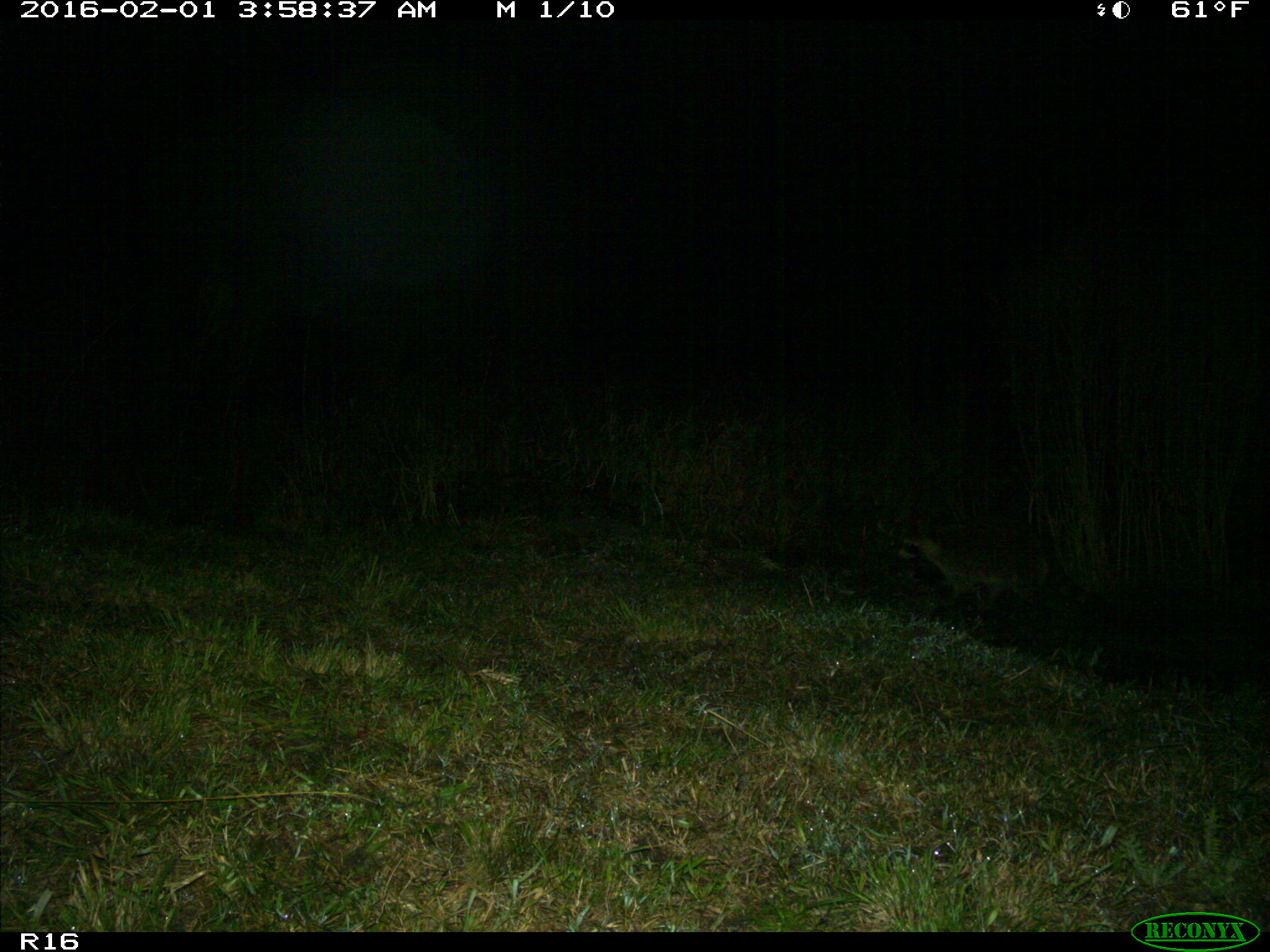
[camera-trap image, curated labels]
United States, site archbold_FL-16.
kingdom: Animalia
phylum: Chordata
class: Mammalia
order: Carnivora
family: Procyonidae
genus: Procyon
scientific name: Procyon lotor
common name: common raccoon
Procyon lotor (common raccoon).